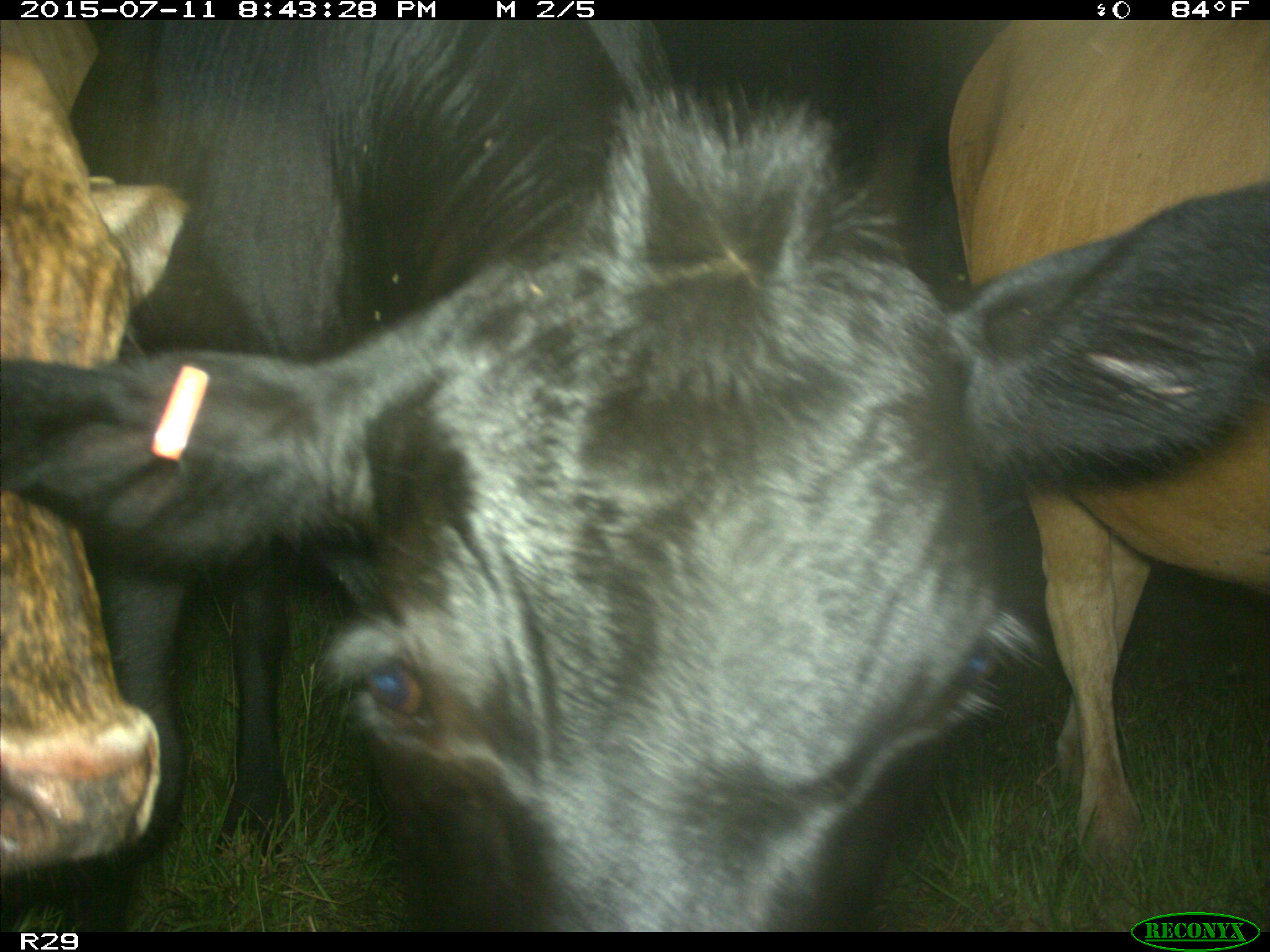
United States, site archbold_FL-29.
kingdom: Animalia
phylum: Chordata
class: Mammalia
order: Artiodactyla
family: Bovidae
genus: Bos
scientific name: Bos taurus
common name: domestic cow